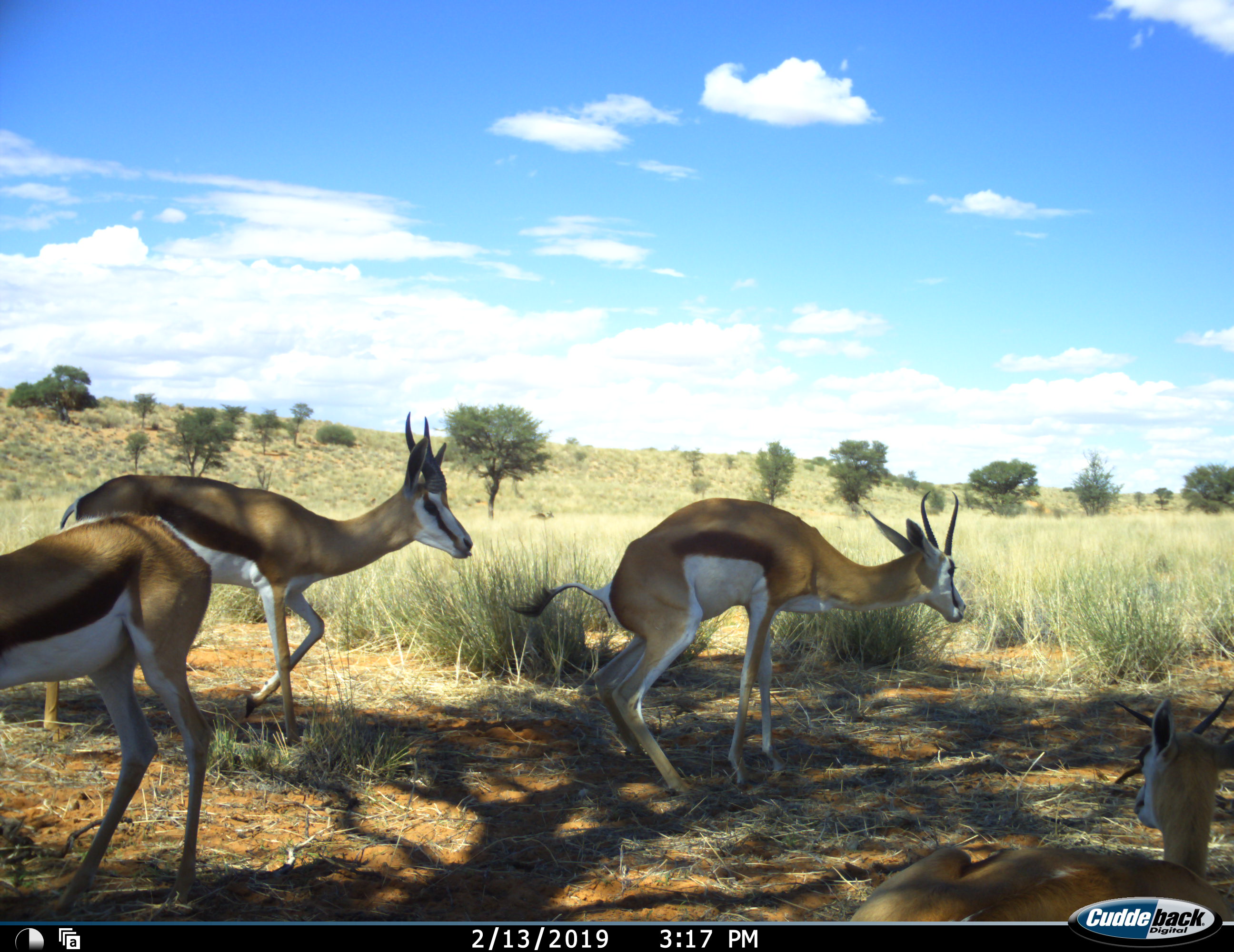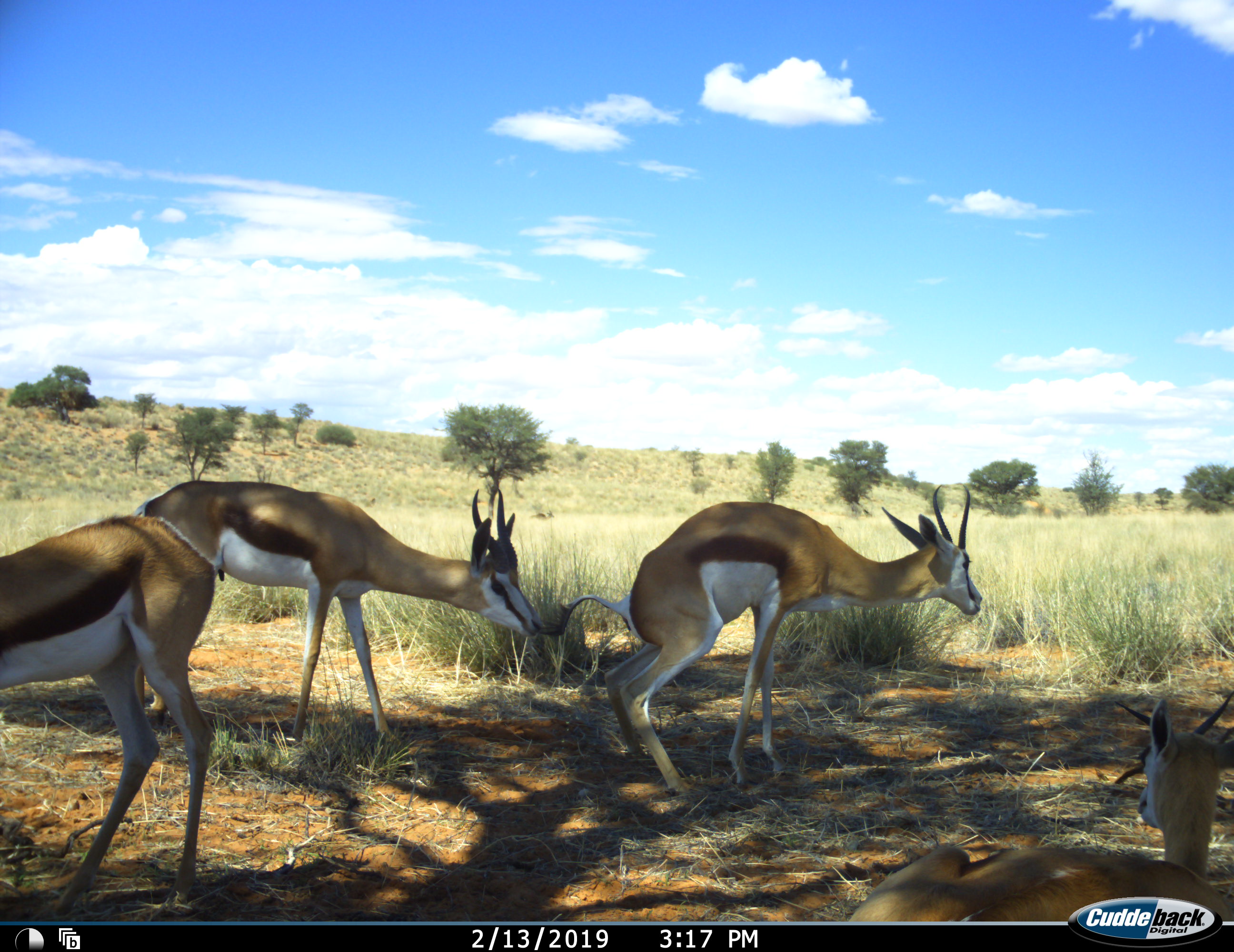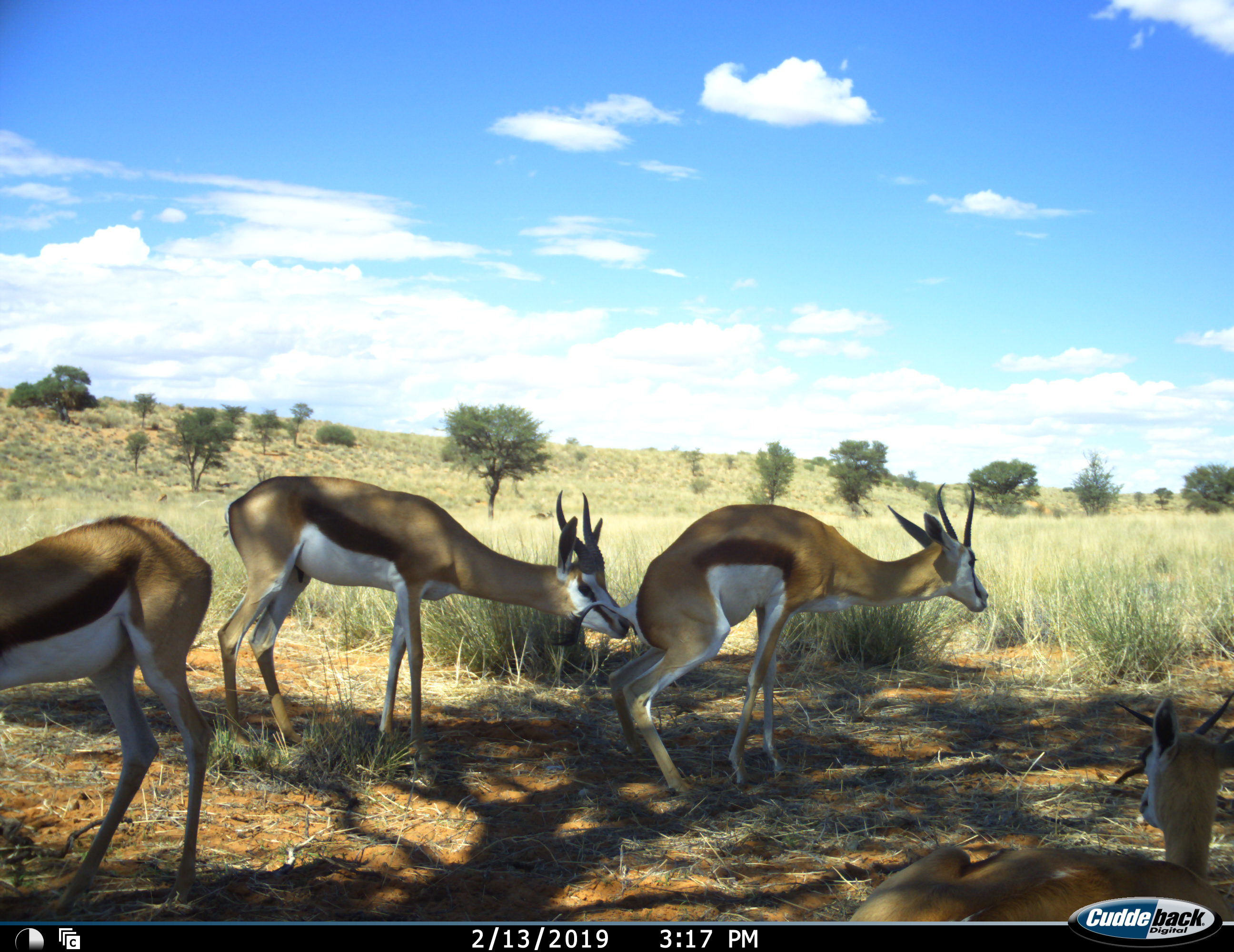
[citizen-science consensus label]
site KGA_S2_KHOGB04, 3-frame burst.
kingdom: Animalia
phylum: Chordata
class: Mammalia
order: Artiodactyla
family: Bovidae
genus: Antidorcas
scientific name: Antidorcas marsupialis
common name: springbok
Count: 4.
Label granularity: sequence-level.